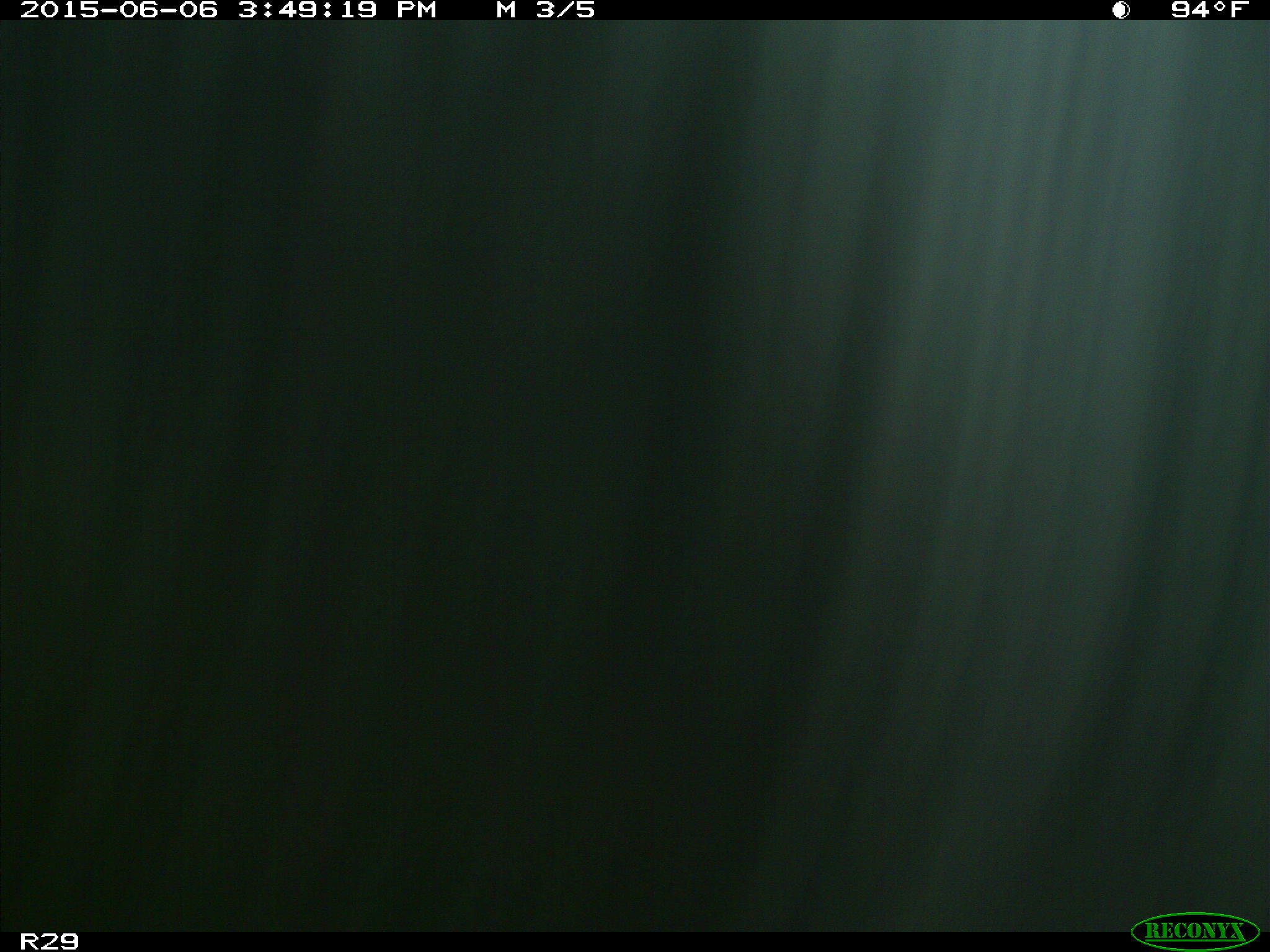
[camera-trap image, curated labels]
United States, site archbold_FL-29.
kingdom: Animalia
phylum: Chordata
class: Mammalia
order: Artiodactyla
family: Bovidae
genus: Bos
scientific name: Bos taurus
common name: domestic cow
Bos taurus (domestic cow).